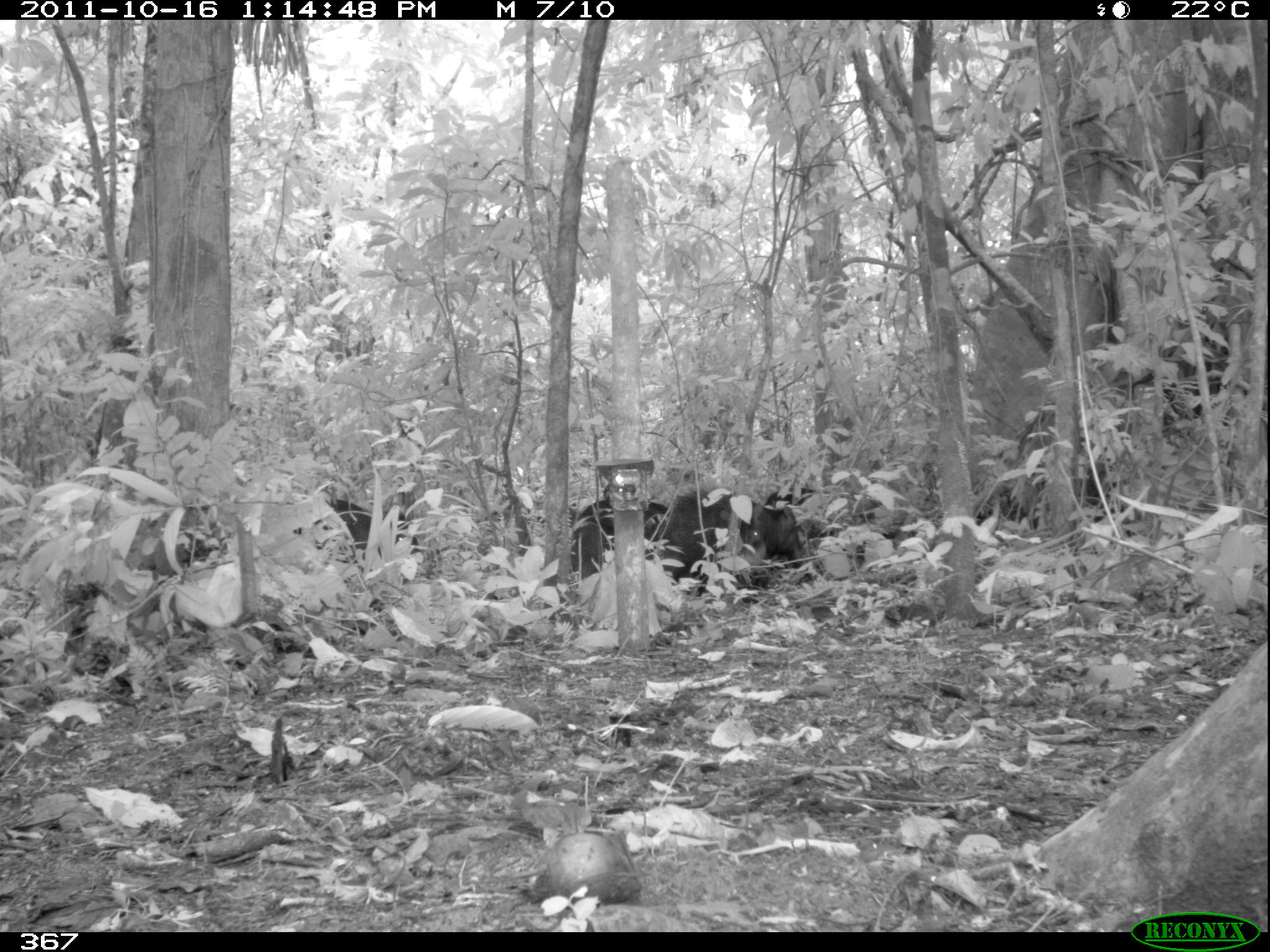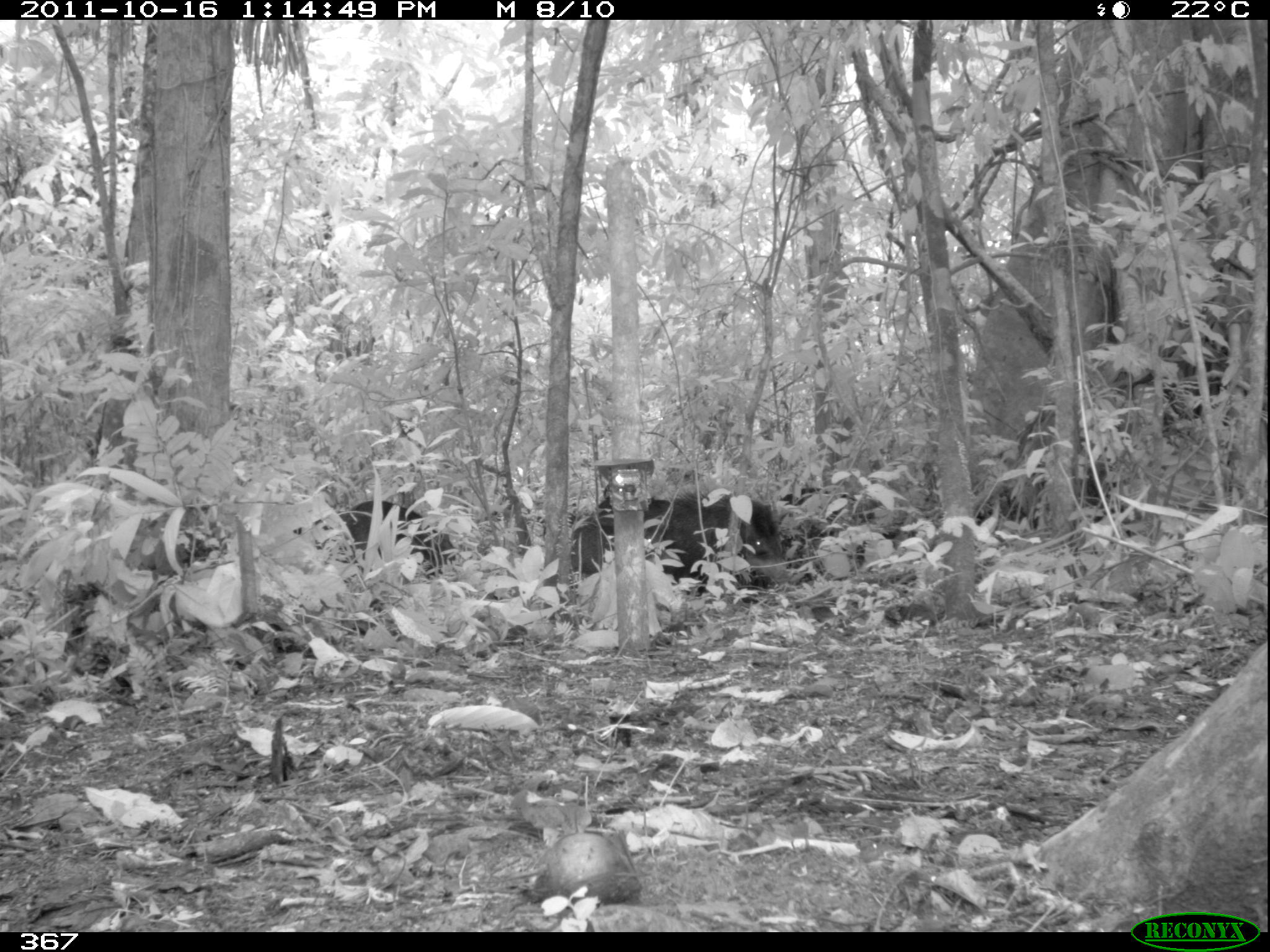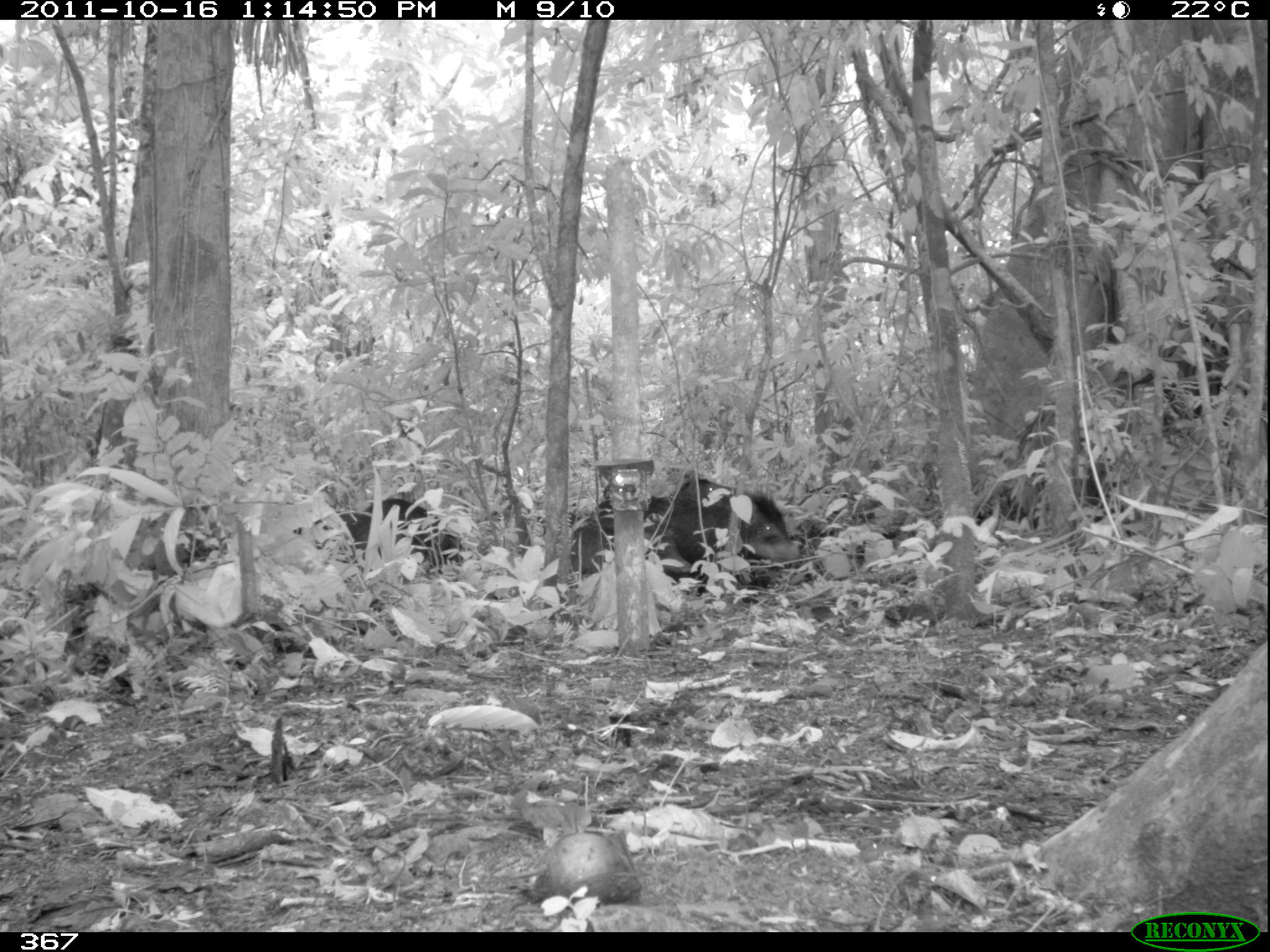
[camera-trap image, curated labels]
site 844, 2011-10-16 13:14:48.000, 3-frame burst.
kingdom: Animalia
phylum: Chordata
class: Mammalia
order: Artiodactyla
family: Tayassuidae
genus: Tayassu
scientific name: Tayassu pecari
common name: white-lipped peccary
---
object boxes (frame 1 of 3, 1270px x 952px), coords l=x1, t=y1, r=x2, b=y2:
tayassu pecari: l=668, t=485, r=767, b=594; l=292, t=498, r=419, b=562; l=575, t=497, r=668, b=557; l=738, t=500, r=804, b=572; l=569, t=521, r=607, b=577; l=766, t=487, r=820, b=507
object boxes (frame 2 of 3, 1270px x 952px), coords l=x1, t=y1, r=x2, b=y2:
tayassu pecari: l=599, t=496, r=788, b=593; l=340, t=499, r=458, b=577; l=780, t=486, r=862, b=529; l=570, t=522, r=607, b=577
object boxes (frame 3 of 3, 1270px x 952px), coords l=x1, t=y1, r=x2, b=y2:
tayassu pecari: l=594, t=495, r=801, b=592; l=307, t=511, r=442, b=584; l=363, t=494, r=463, b=567; l=570, t=522, r=691, b=574; l=680, t=477, r=736, b=502